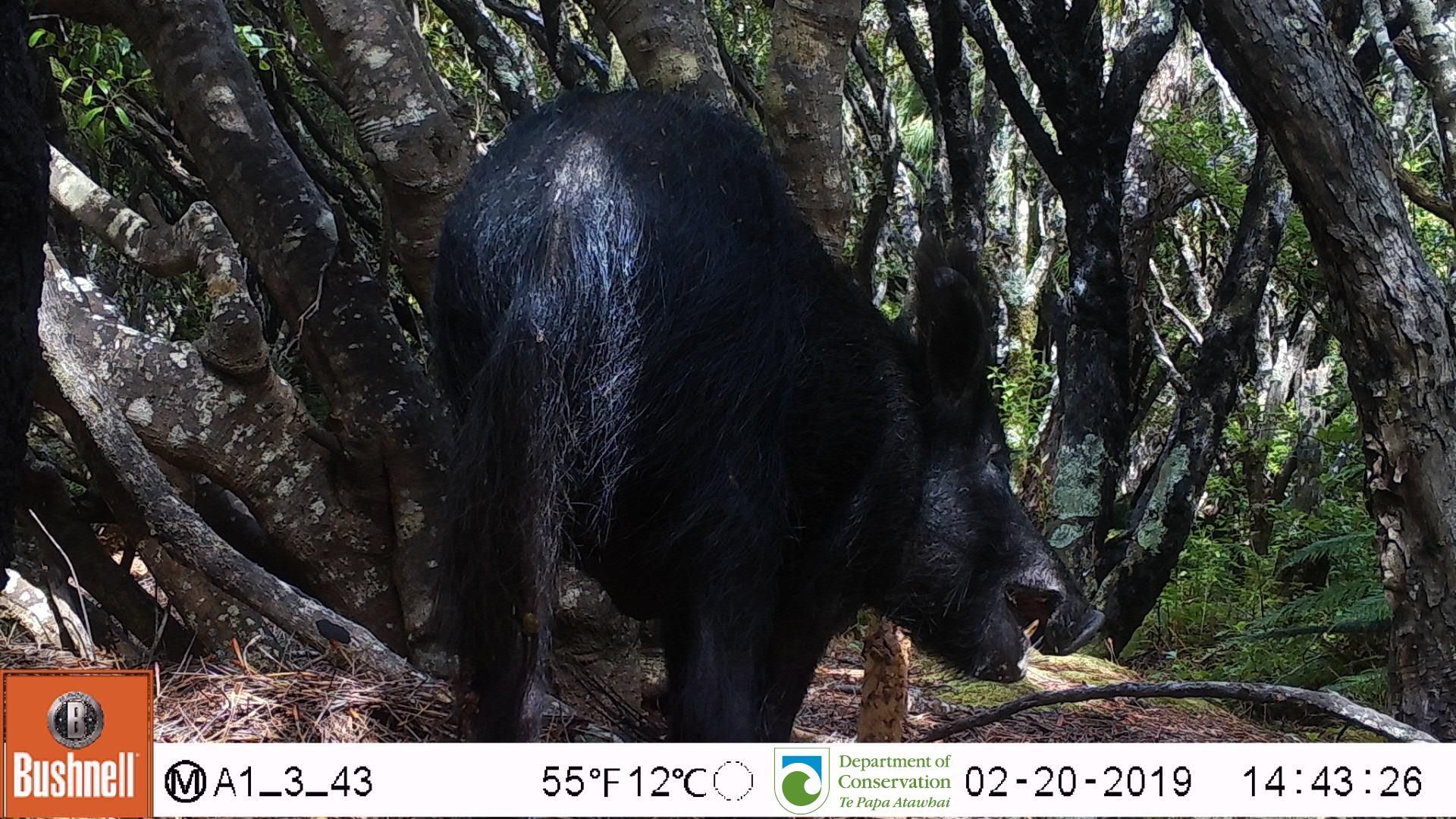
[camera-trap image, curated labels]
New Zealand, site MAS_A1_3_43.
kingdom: Animalia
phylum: Chordata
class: Mammalia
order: Artiodactyla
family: Suidae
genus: Sus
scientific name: Sus scrofa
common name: pig